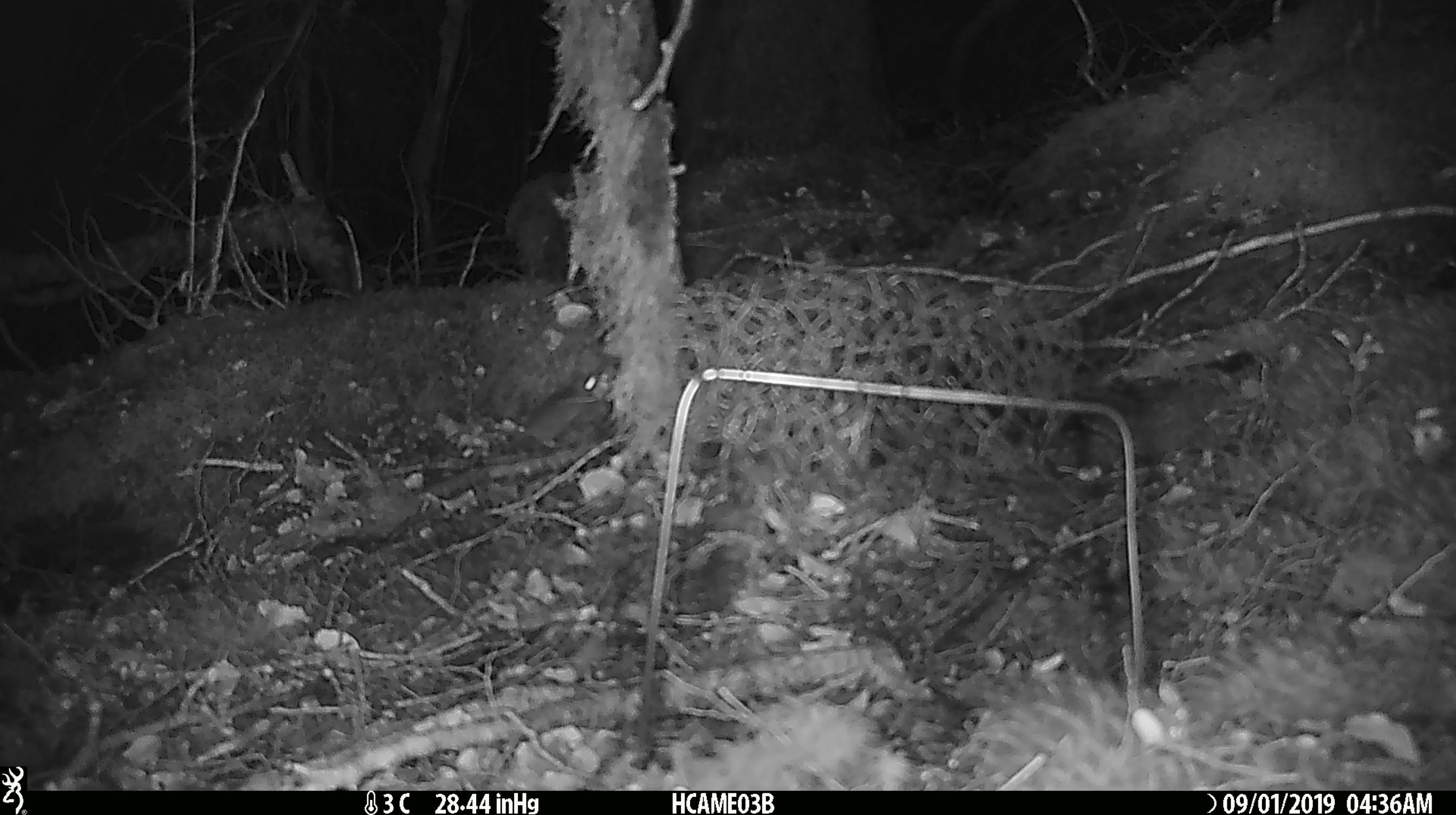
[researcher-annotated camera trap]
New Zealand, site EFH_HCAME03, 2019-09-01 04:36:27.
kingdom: Animalia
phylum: Chordata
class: Mammalia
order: Rodentia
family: Muridae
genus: Mus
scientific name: Mus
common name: mouse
Mouse (Mus).